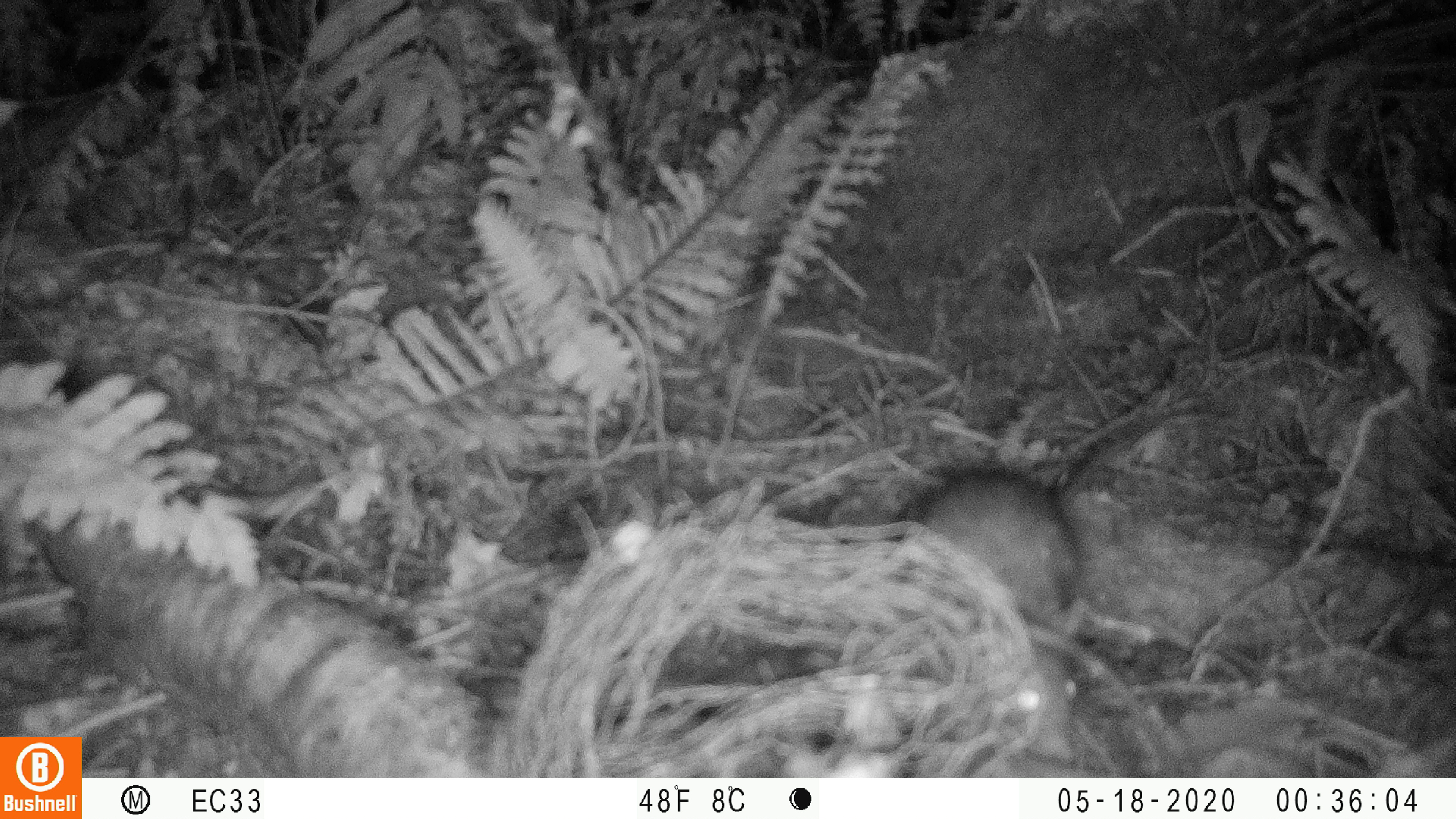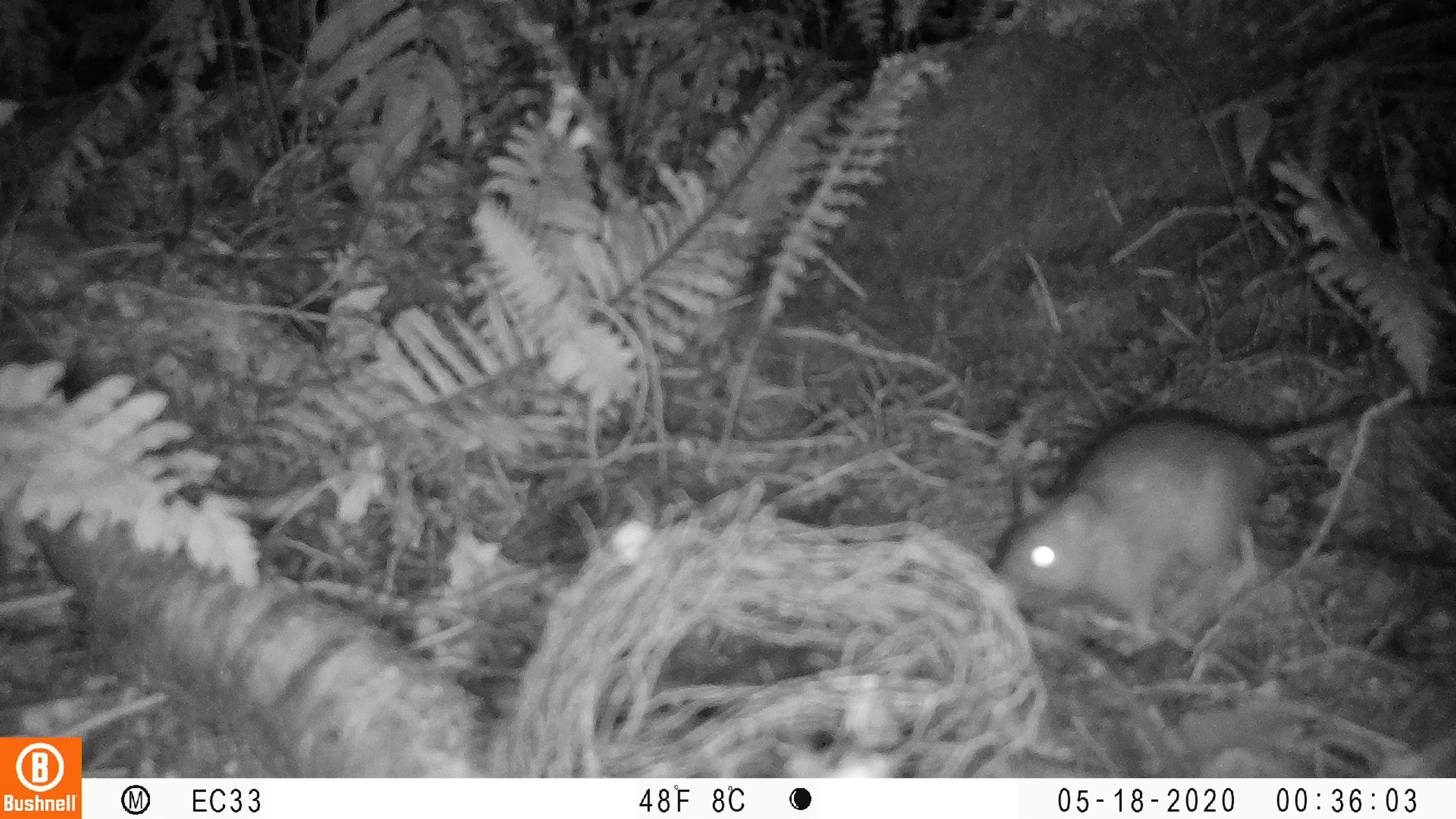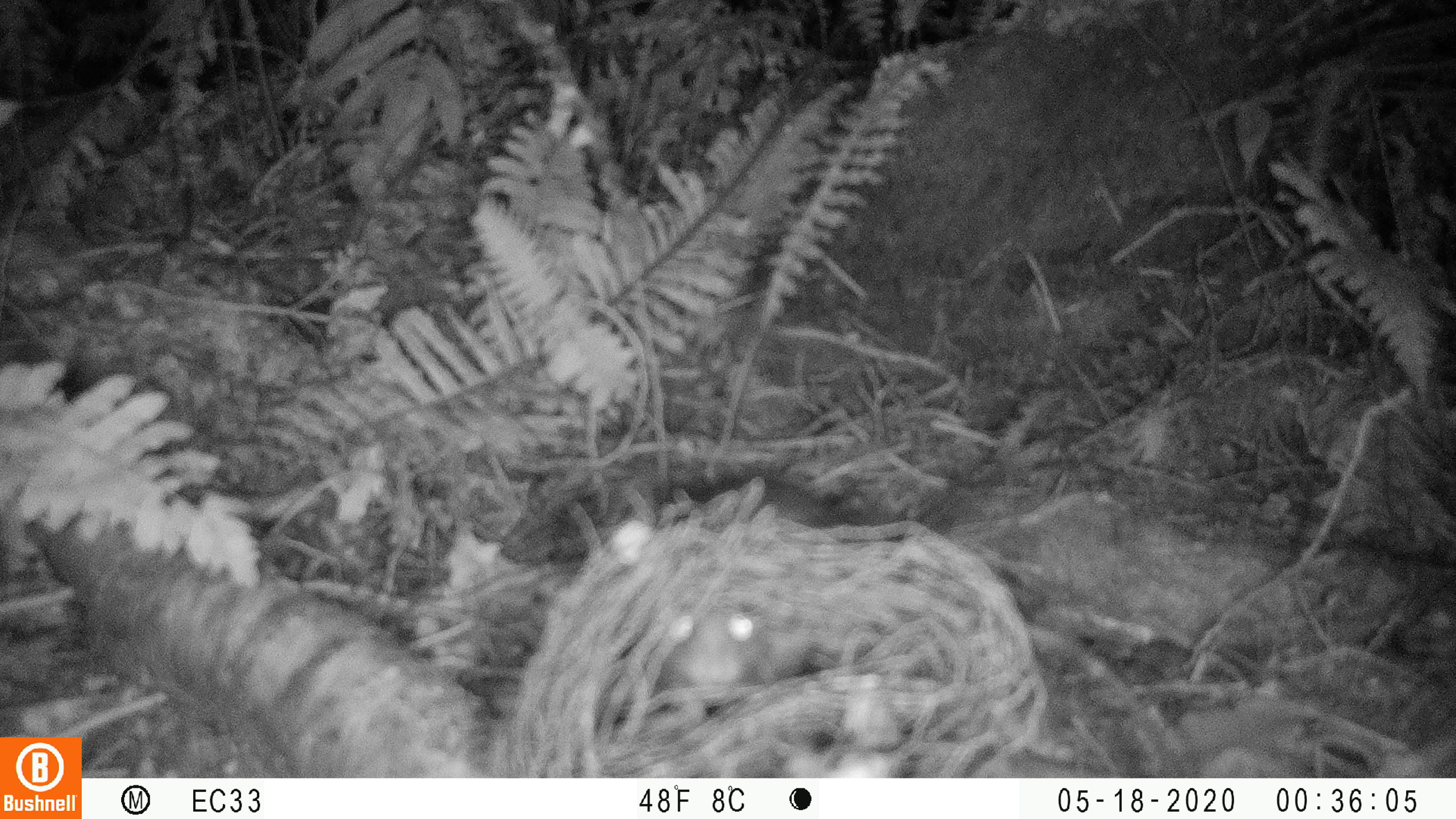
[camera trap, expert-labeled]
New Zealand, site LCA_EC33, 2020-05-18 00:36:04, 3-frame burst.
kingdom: Animalia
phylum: Chordata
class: Mammalia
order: Rodentia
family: Muridae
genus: Rattus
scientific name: Rattus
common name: rat